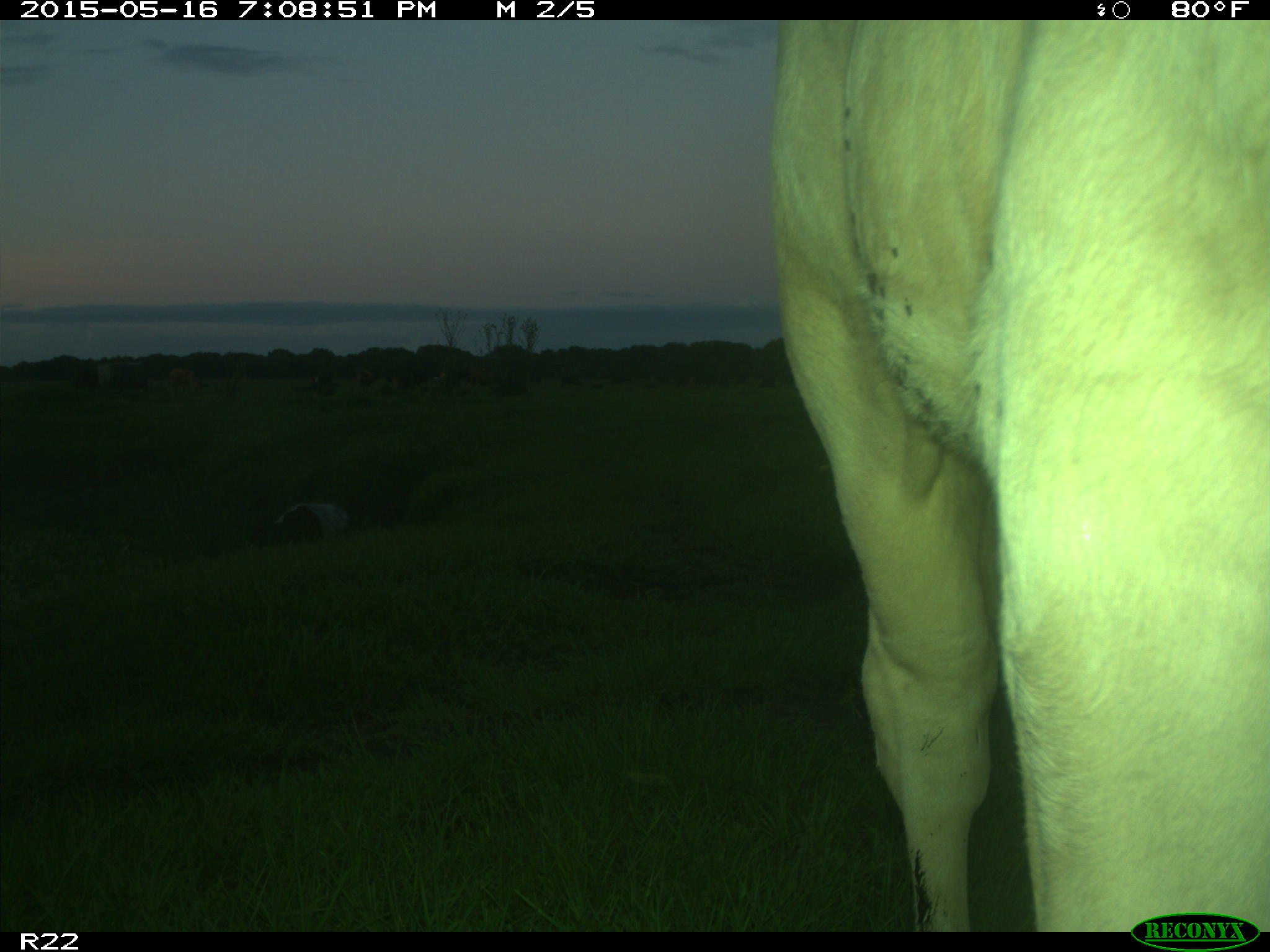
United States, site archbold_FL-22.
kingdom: Animalia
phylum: Chordata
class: Mammalia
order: Artiodactyla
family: Bovidae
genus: Bos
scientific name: Bos taurus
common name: domestic cow